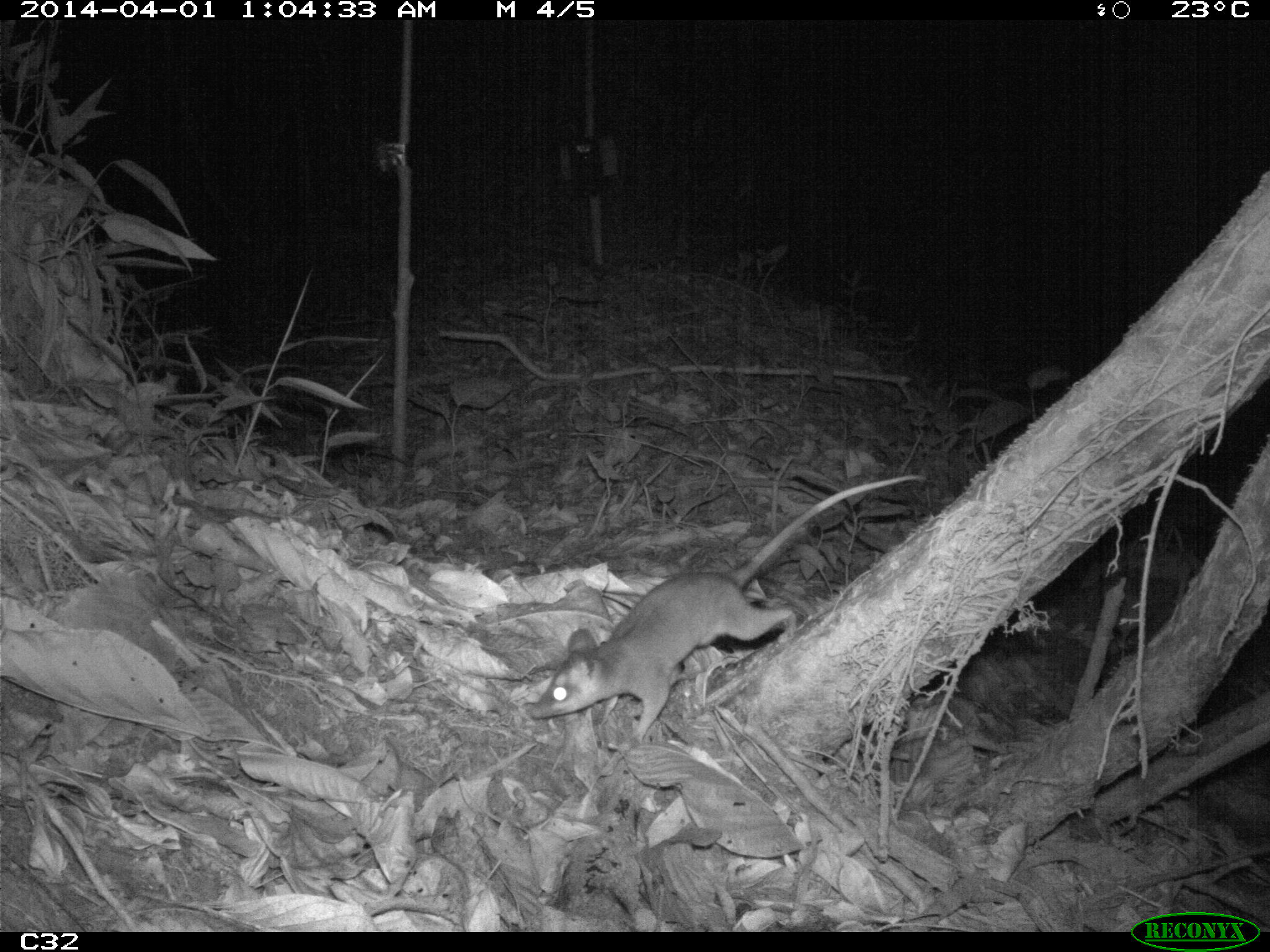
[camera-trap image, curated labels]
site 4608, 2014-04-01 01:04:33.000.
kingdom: Animalia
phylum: Chordata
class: Mammalia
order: Didelphimorphia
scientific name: Didelphimorphia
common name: opossum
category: unknown opossum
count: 1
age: adult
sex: female